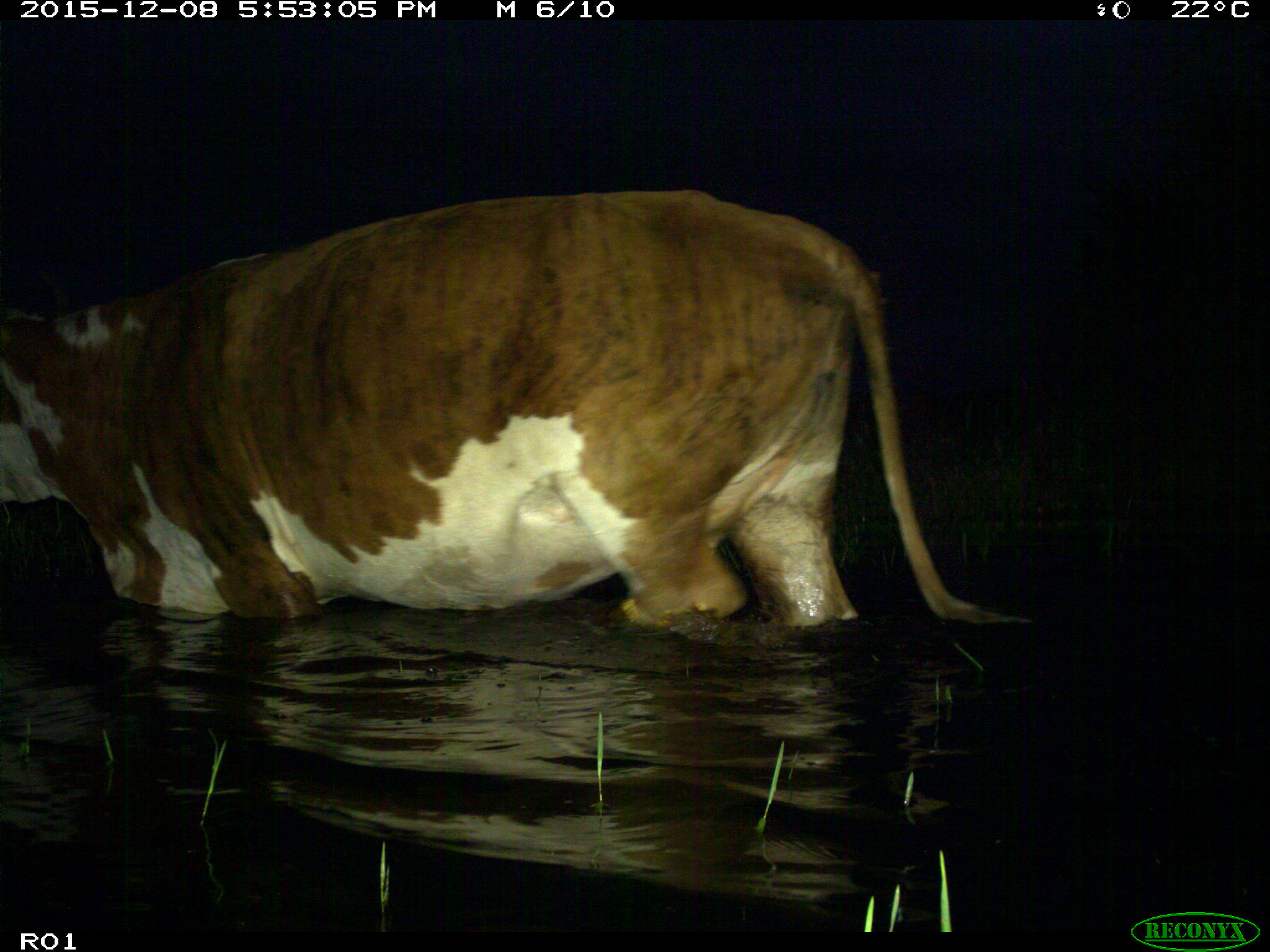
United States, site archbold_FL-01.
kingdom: Animalia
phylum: Chordata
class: Mammalia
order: Artiodactyla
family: Bovidae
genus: Bos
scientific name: Bos taurus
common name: domestic cow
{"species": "Bos taurus (domestic cow)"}